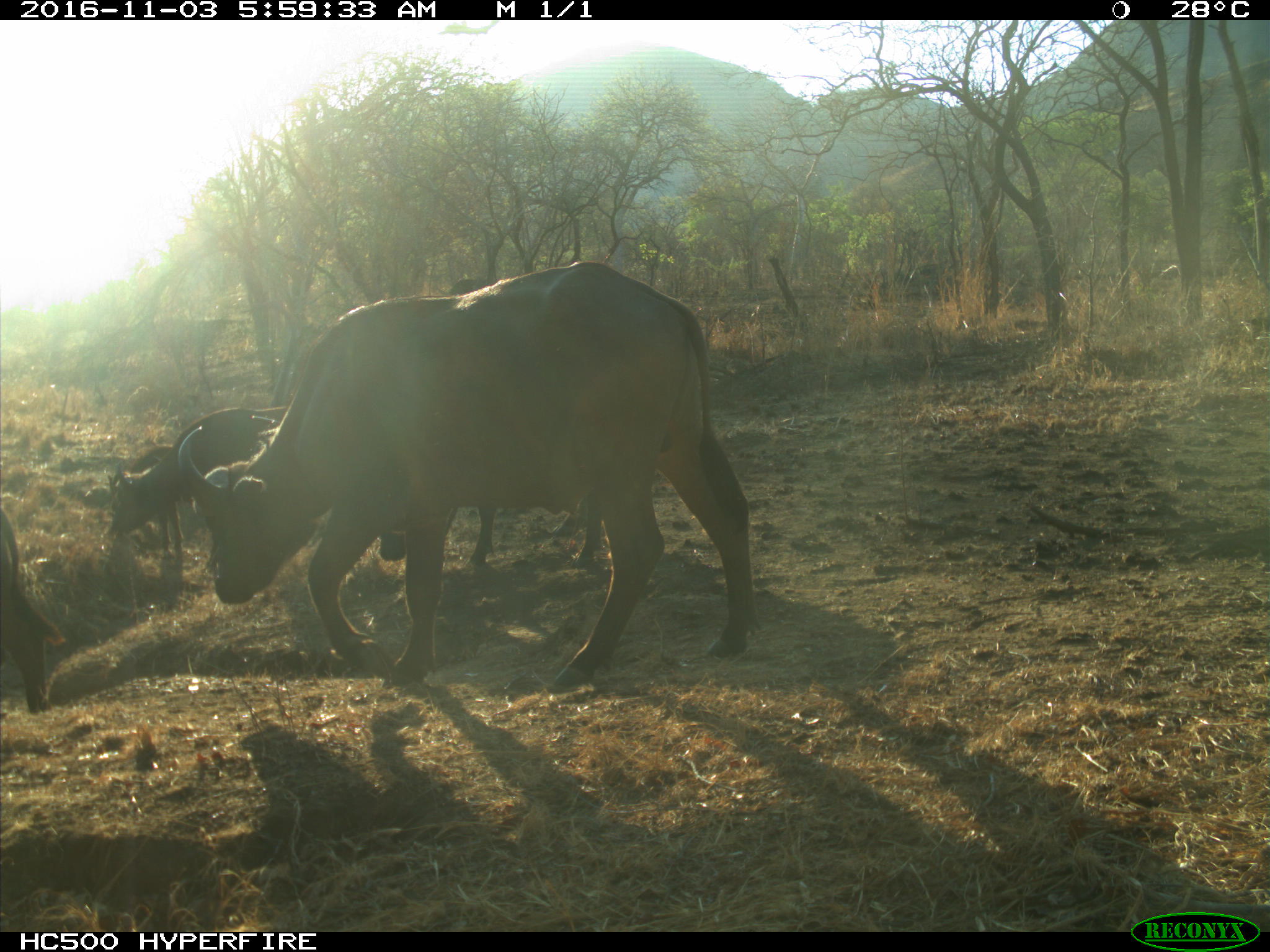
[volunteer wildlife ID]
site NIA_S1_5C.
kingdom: Animalia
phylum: Chordata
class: Mammalia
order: Artiodactyla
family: Bovidae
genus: Syncerus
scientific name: Syncerus caffer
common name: african buffalo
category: buffalo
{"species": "buffalo (african buffalo) (Syncerus caffer)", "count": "5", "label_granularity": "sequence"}